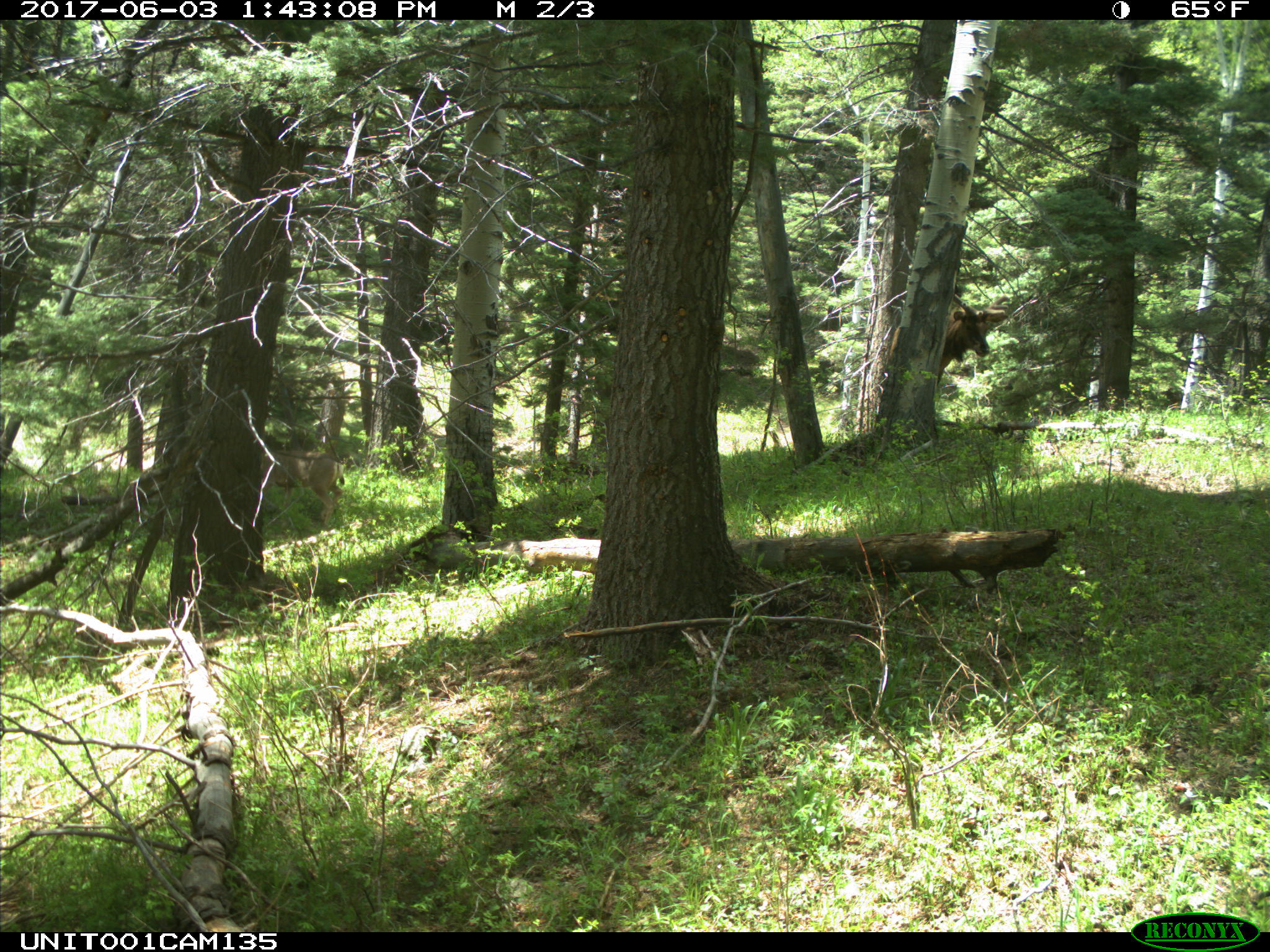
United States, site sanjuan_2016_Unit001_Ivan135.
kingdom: Animalia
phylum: Chordata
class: Mammalia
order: Artiodactyla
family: Cervidae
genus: Odocoileus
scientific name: Odocoileus hemionus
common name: mule deer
Odocoileus hemionus (mule deer).